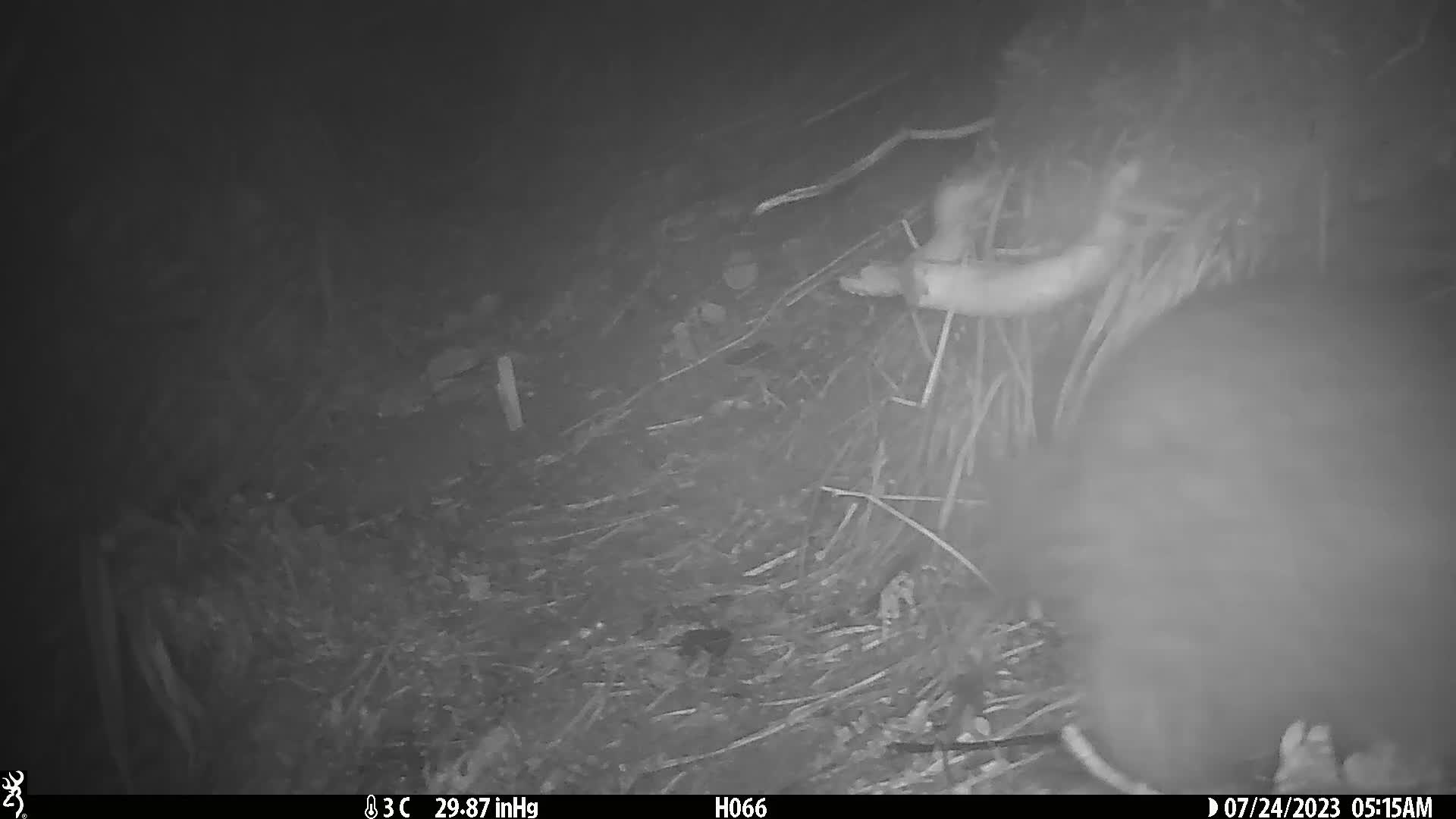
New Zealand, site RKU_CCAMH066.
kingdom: Animalia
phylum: Chordata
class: Aves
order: Apterygiformes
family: Apterygidae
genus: Apteryx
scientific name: Apteryx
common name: kiwi